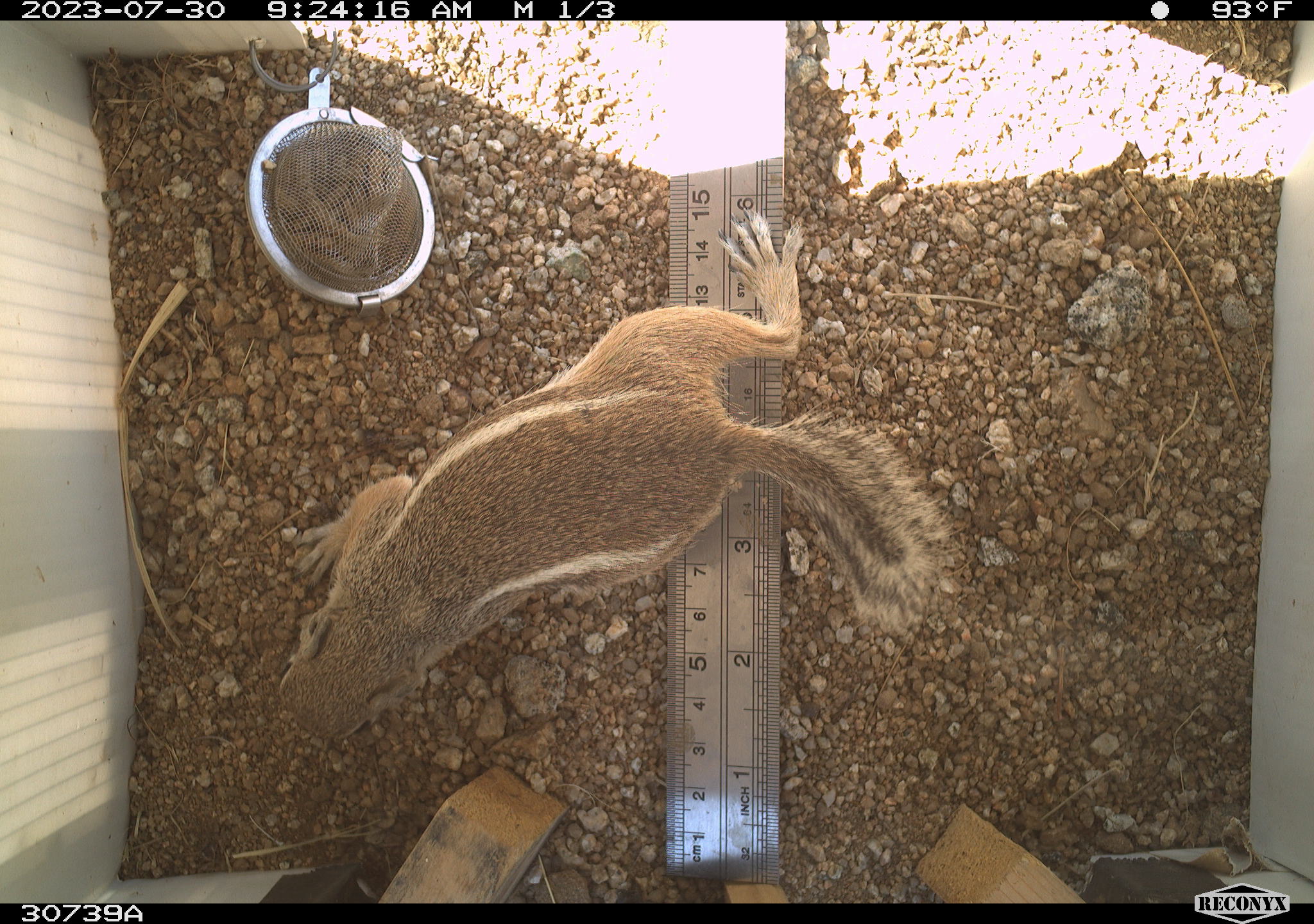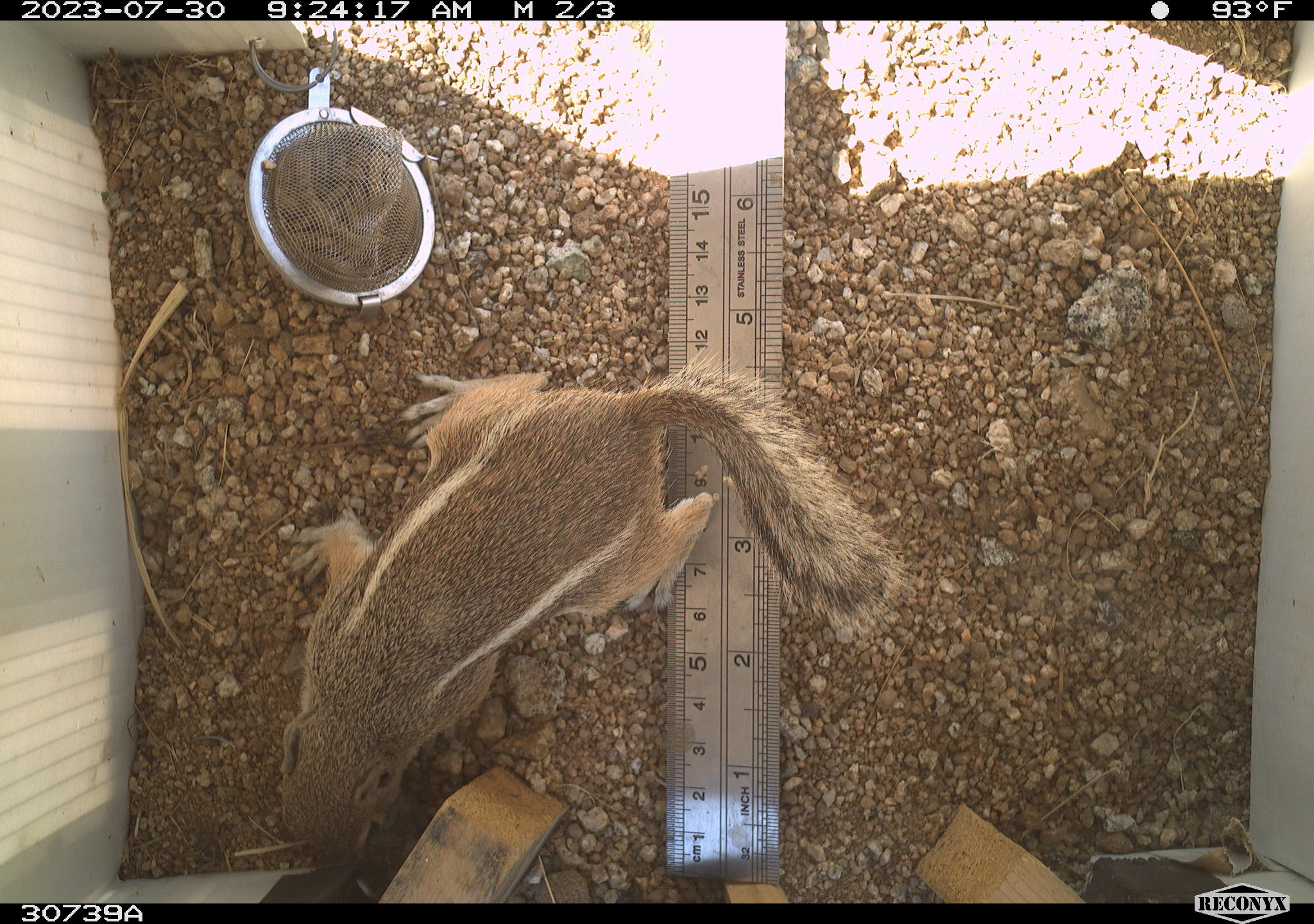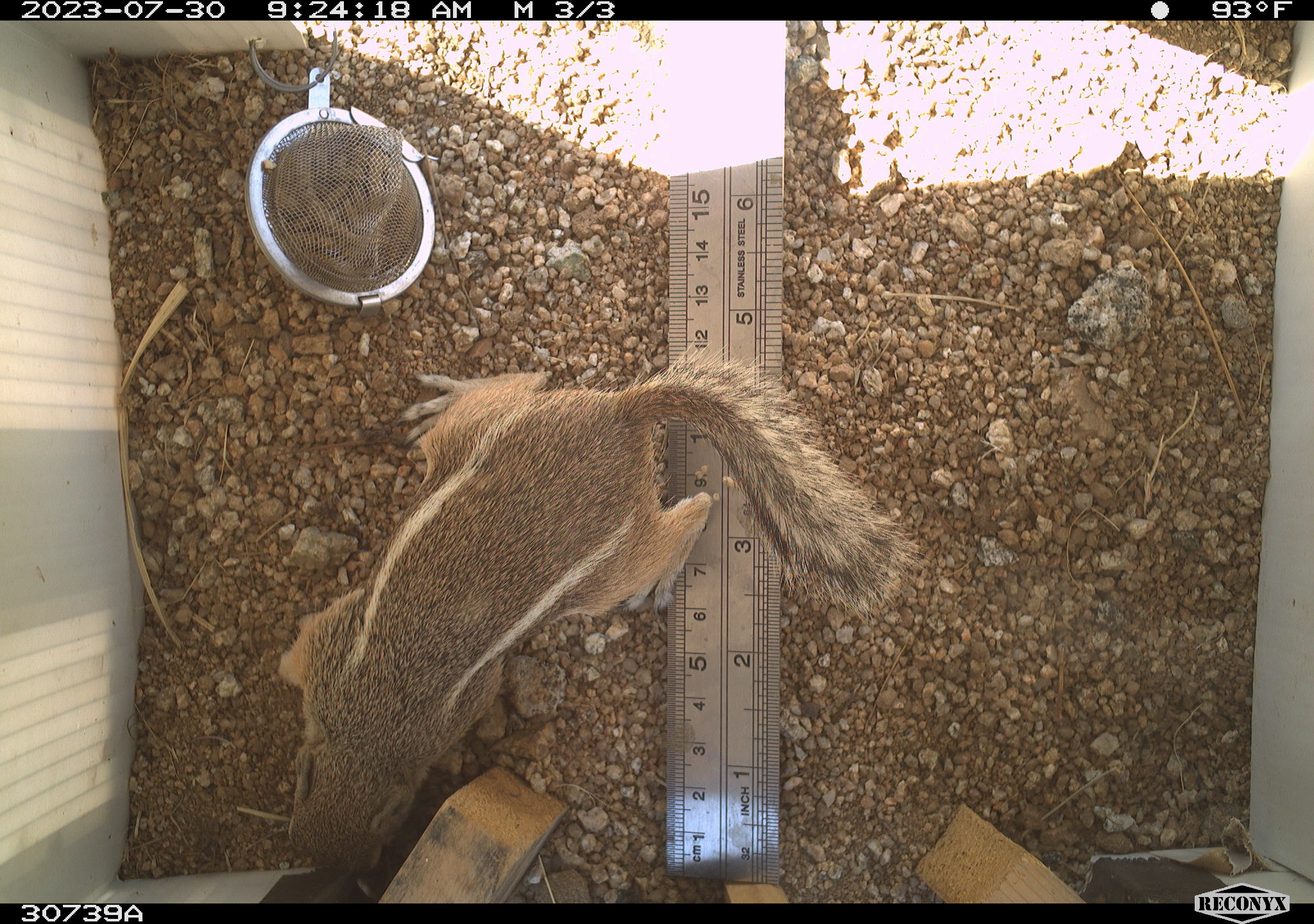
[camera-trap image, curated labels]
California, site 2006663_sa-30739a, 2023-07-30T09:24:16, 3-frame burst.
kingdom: Animalia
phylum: Chordata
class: Mammalia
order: Rodentia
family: Sciuridae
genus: Ammospermophilus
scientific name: Ammospermophilus leucurus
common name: white-tailed antelope squirrel